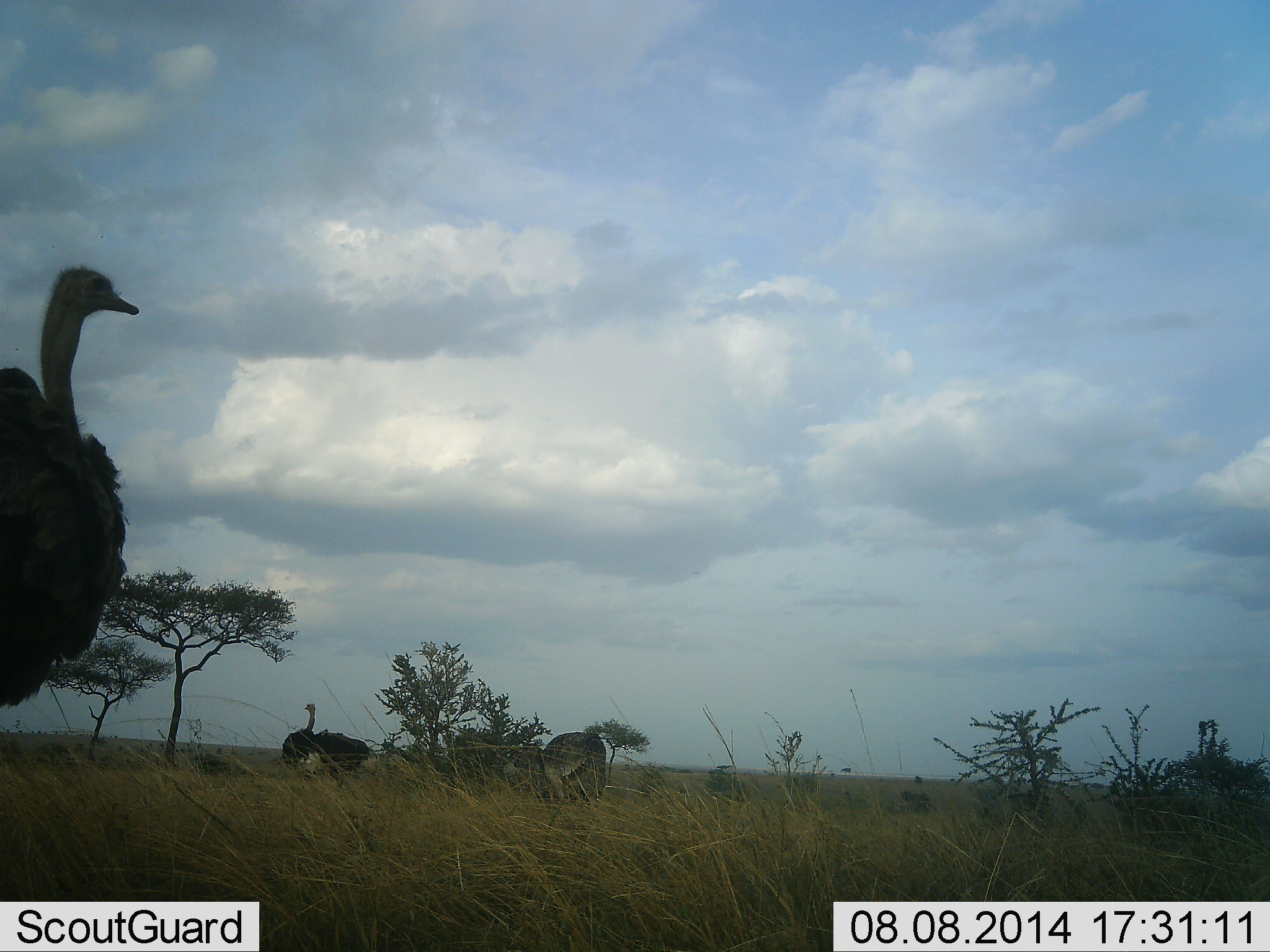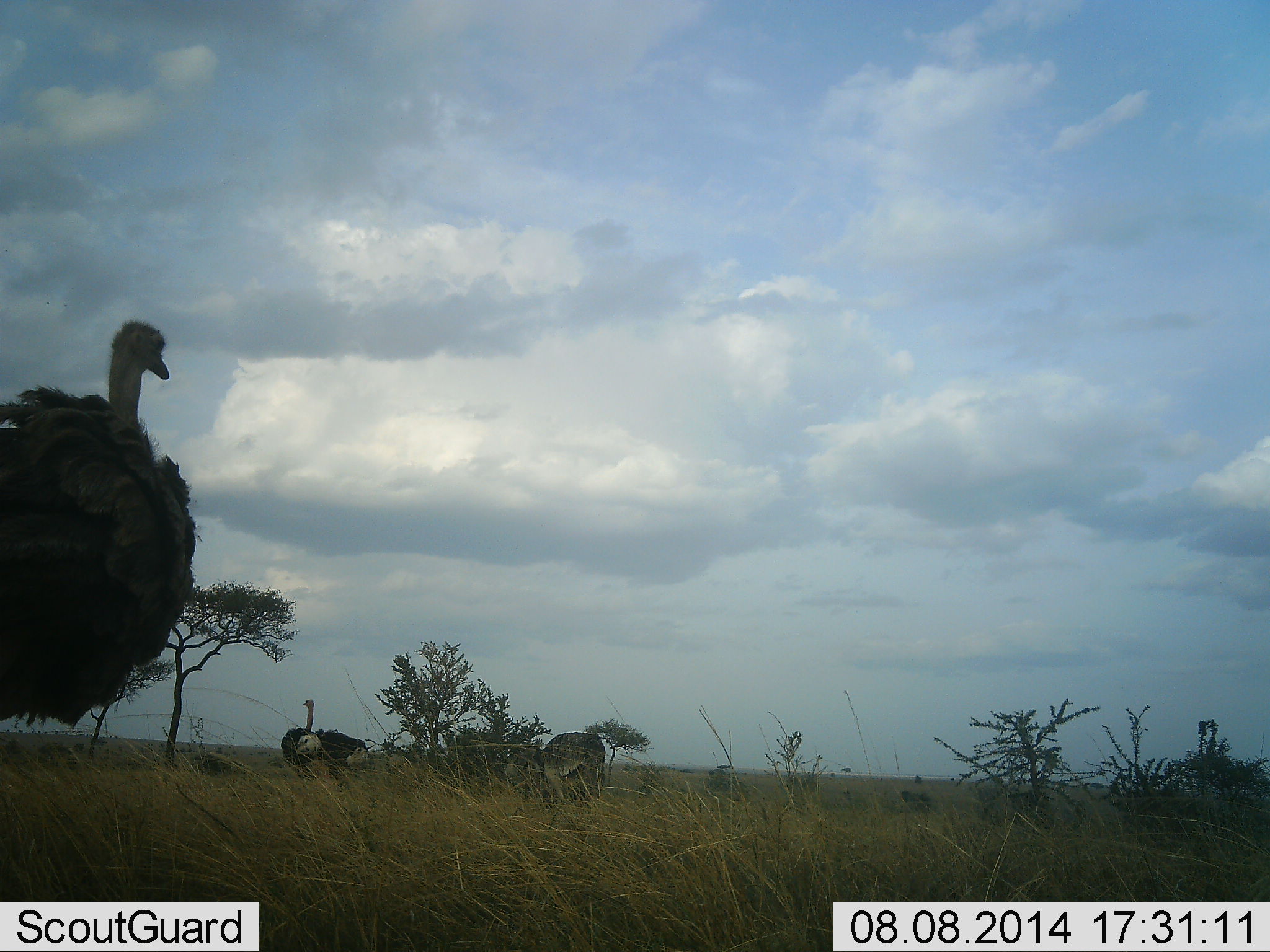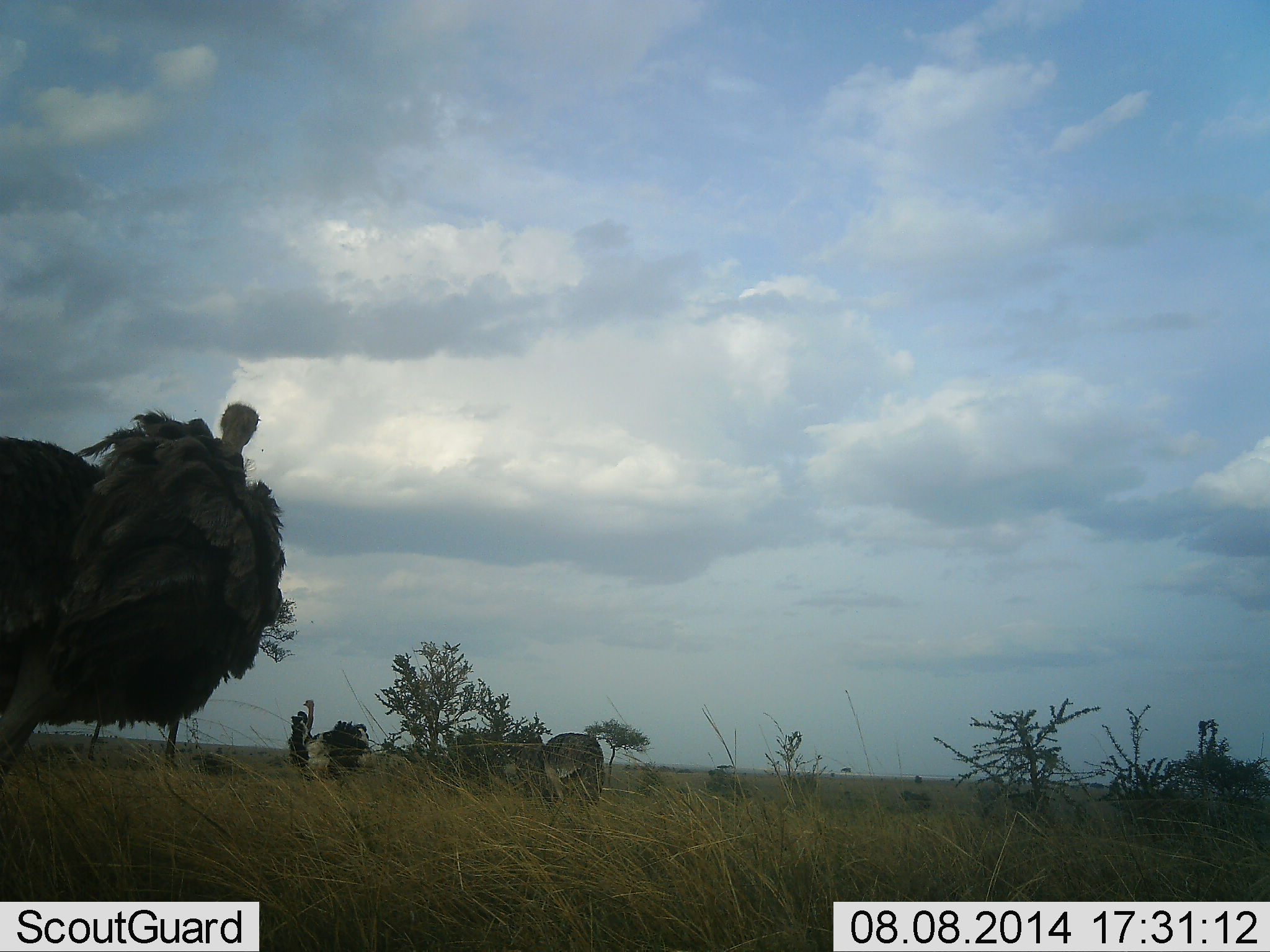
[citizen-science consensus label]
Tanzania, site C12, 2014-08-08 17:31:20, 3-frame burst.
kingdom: Animalia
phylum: Chordata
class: Aves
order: Struthioniformes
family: Struthionidae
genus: Struthio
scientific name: Struthio camelus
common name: ostrich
Ostrich (Struthio camelus), count 3. Behavior (volunteer vote fractions): standing 64%, resting 0%, moving 43%, interacting 14%. Young present (vote fraction): 0%. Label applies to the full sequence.